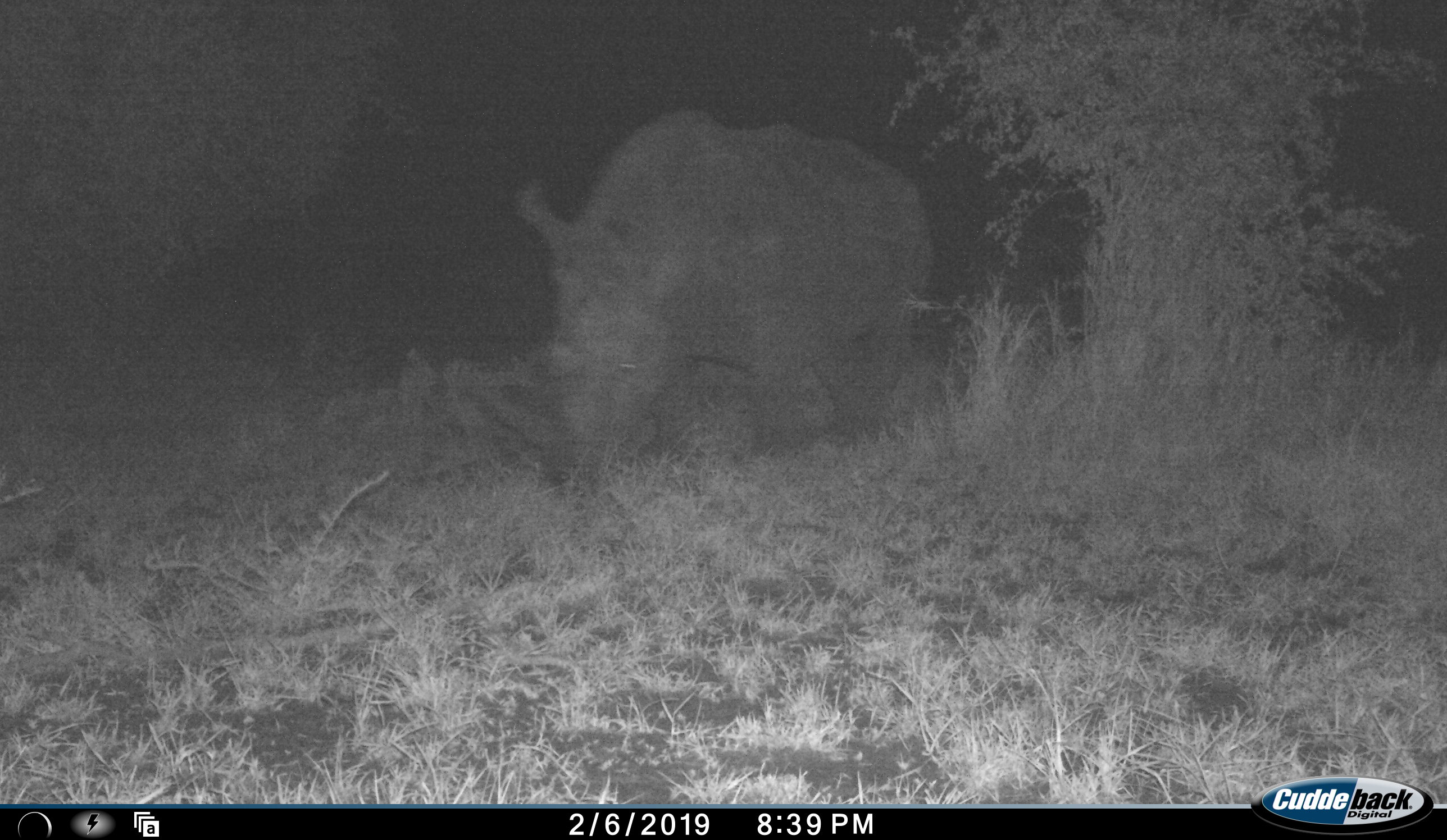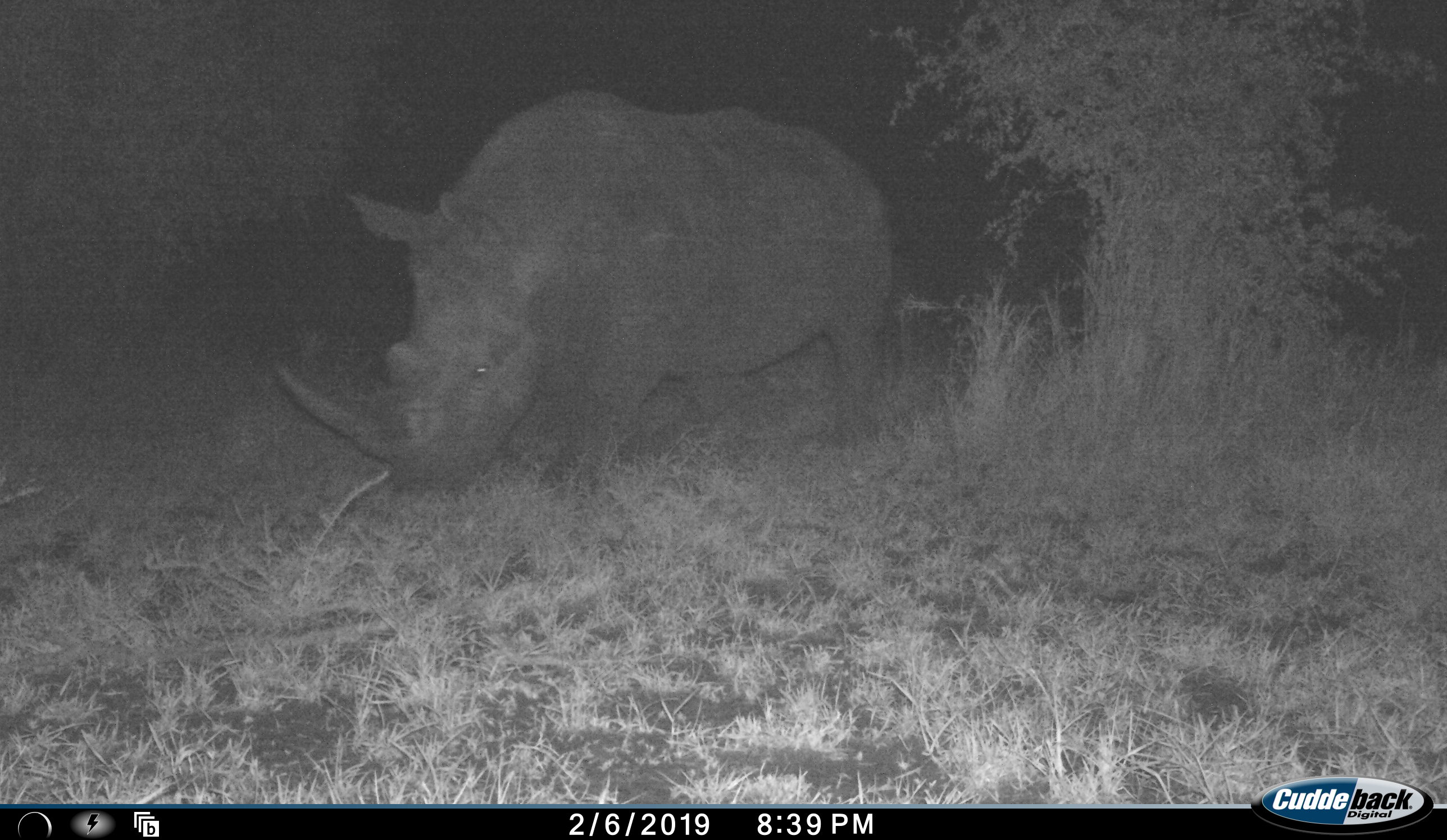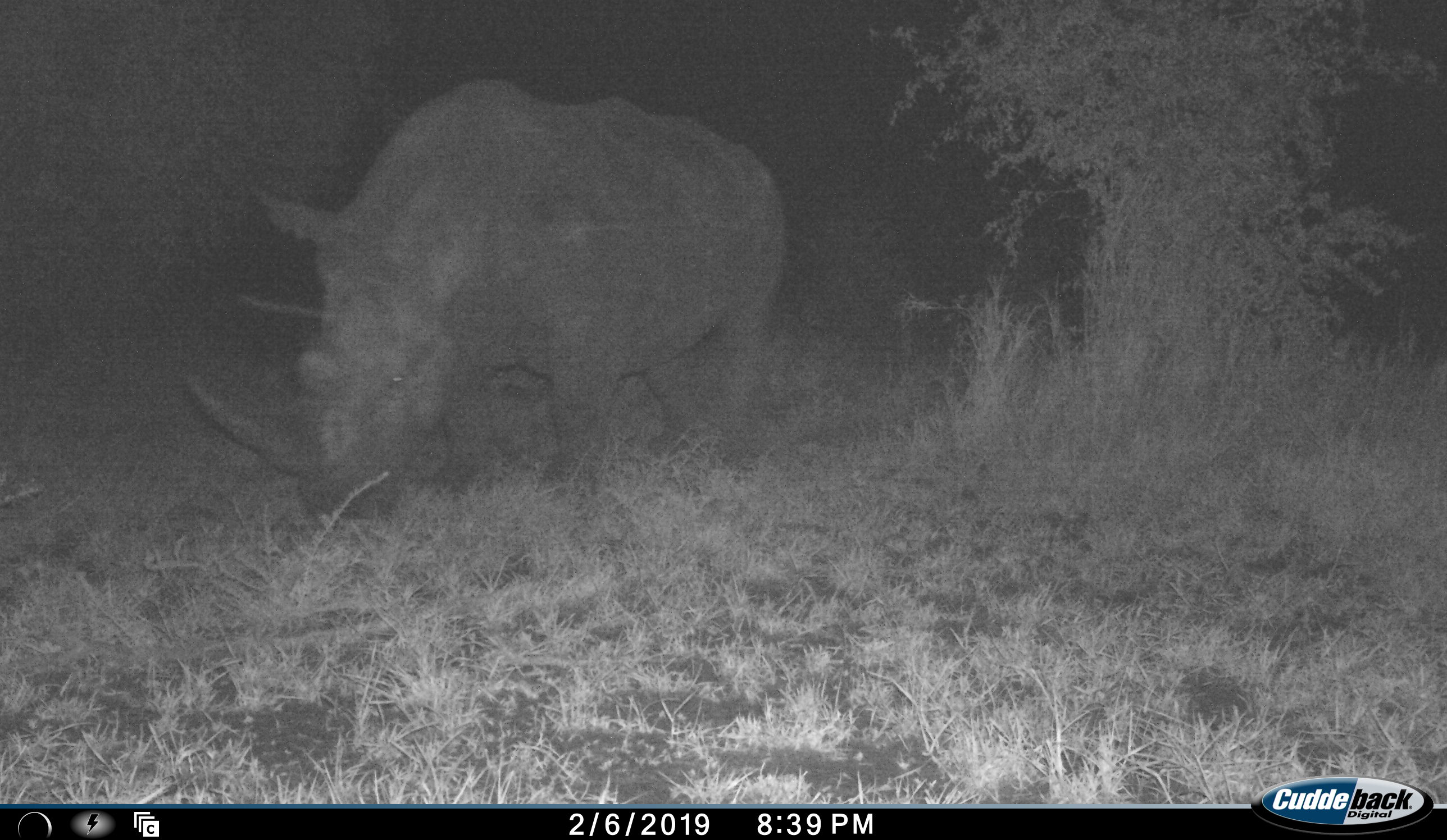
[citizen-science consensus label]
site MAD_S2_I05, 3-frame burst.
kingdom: Animalia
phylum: Chordata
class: Mammalia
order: Perissodactyla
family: Rhinocerotidae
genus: Ceratotherium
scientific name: Ceratotherium simum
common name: white rhinoceros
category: rhinoceroswhite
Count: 1.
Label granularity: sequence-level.